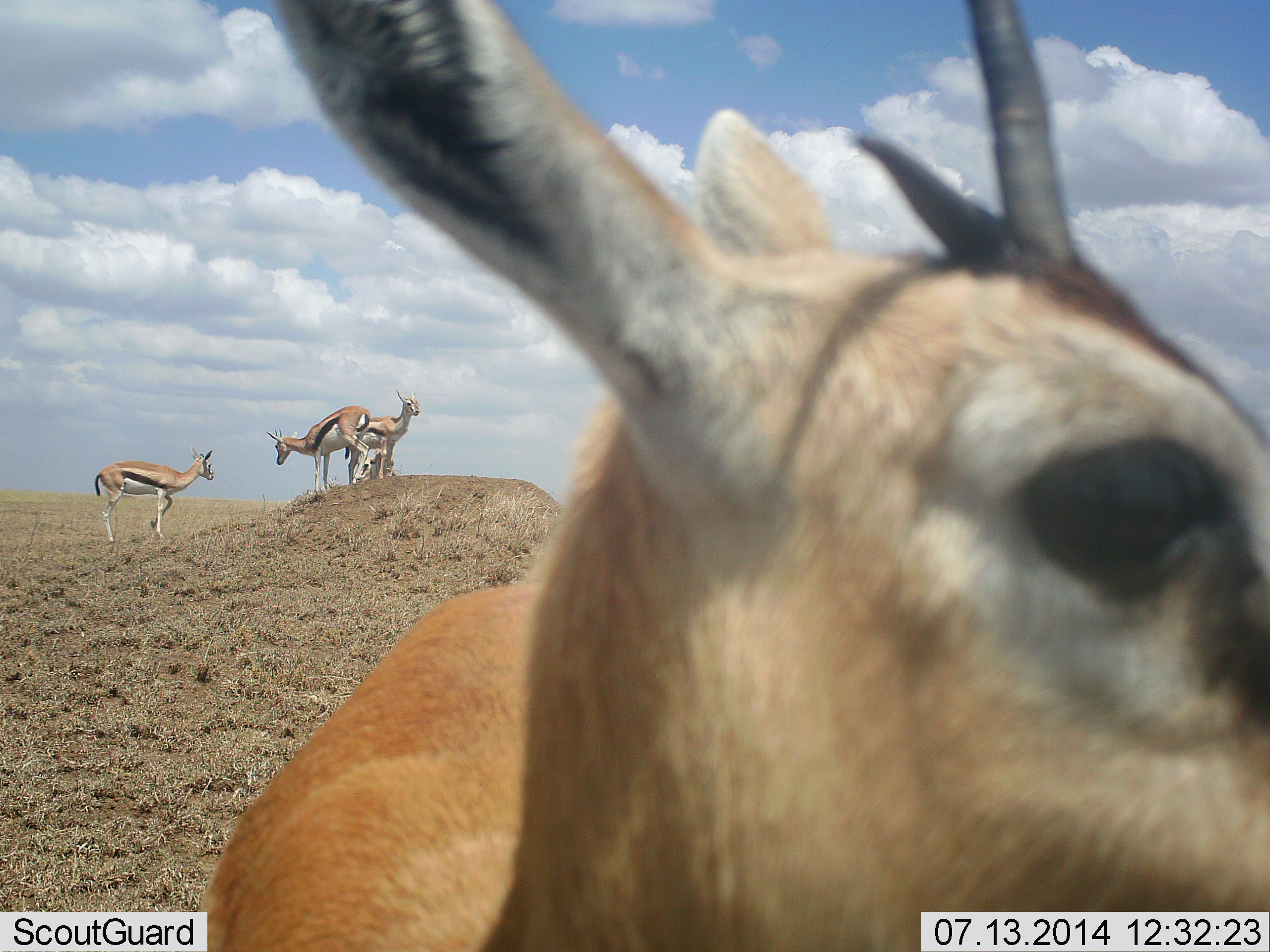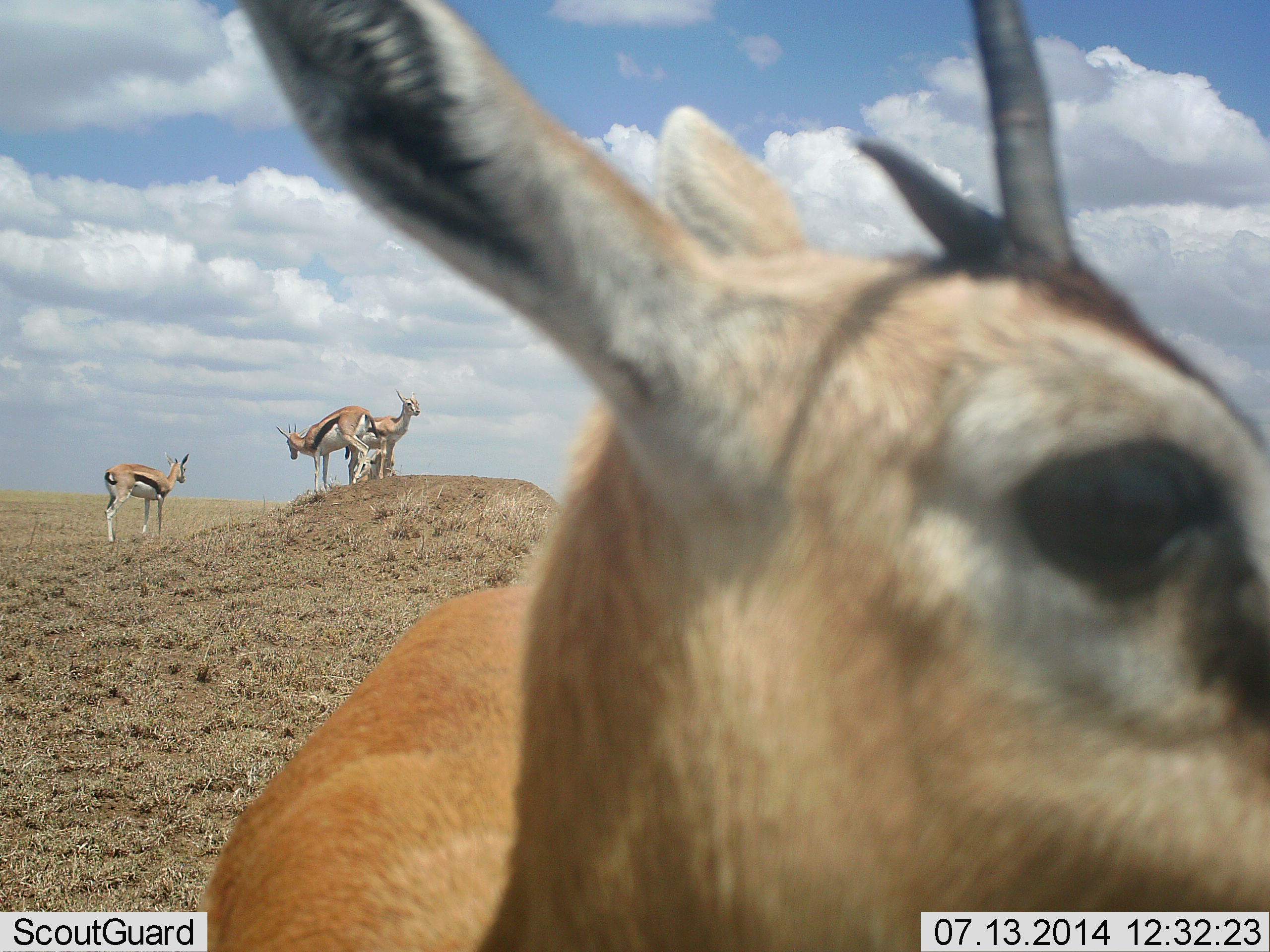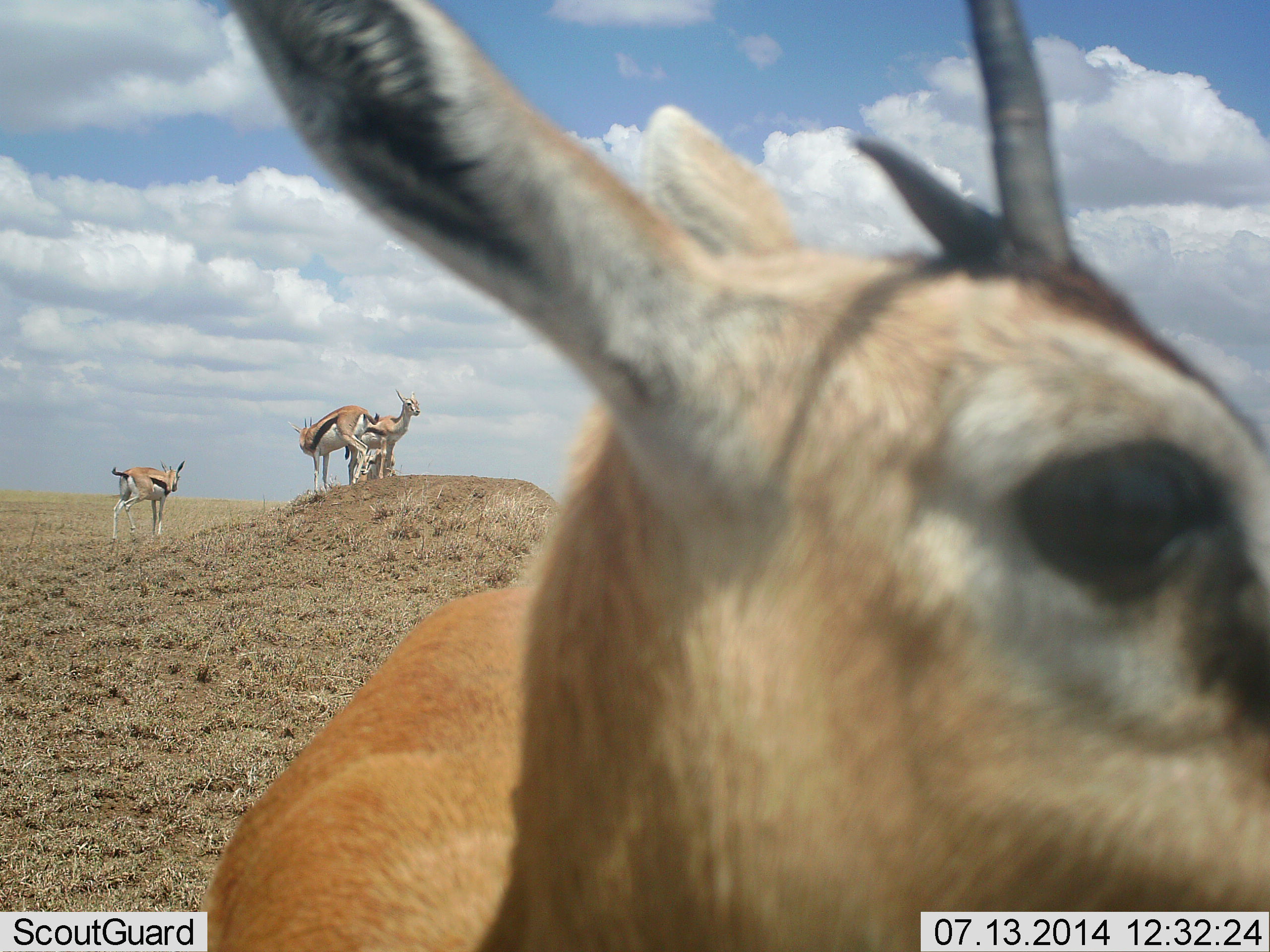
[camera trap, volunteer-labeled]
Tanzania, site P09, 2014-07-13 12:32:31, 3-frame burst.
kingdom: Animalia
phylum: Chordata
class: Mammalia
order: Artiodactyla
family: Bovidae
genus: Eudorcas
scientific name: Eudorcas thomsonii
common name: thomson's gazelle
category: gazellethomsons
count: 5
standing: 100%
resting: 10%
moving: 30%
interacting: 20%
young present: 0%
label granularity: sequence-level